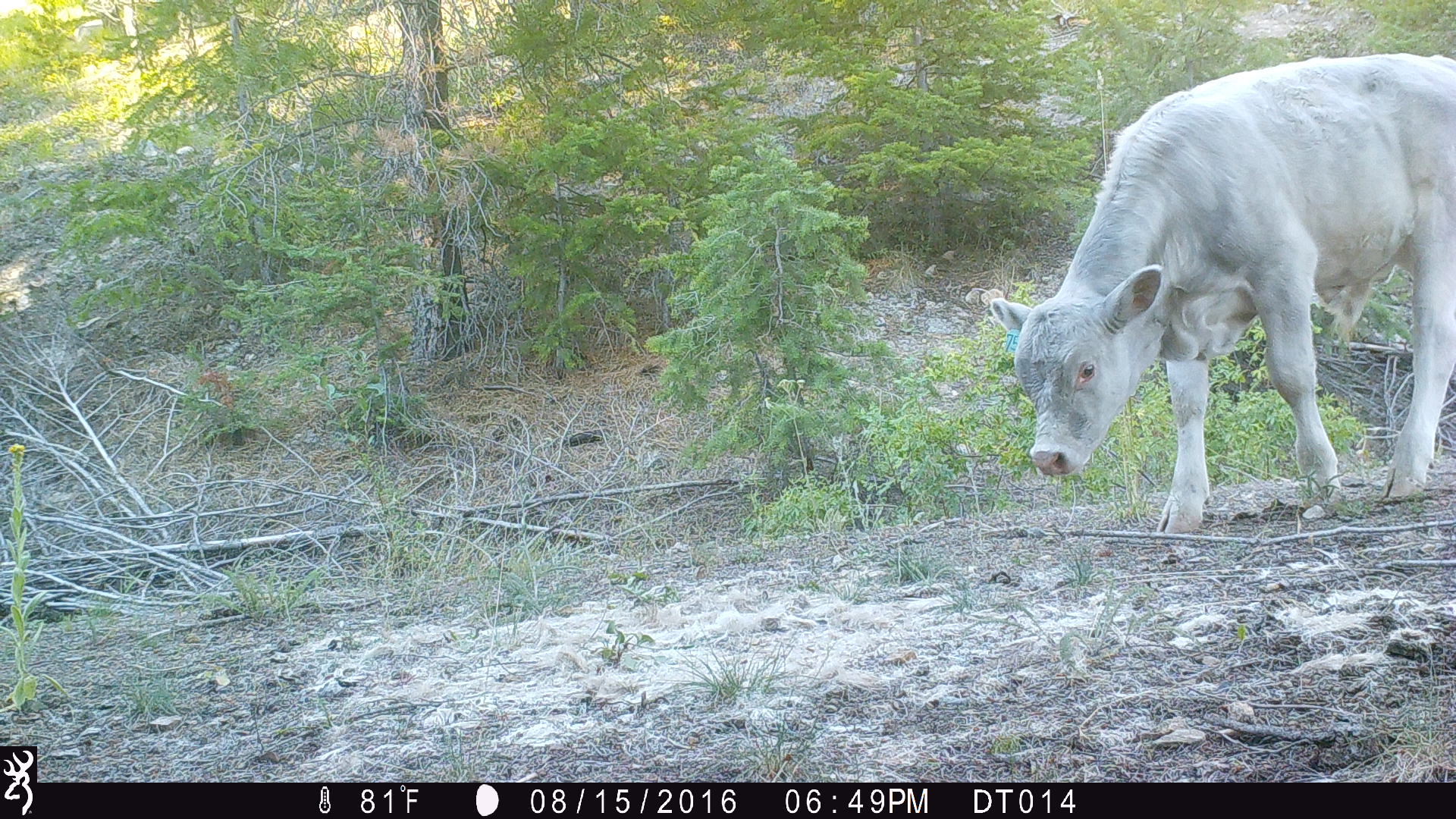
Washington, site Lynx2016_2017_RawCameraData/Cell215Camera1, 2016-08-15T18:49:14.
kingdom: Animalia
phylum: Chordata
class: Mammalia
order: Artiodactyla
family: Bovidae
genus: Bos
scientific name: Bos taurus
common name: domestic cattle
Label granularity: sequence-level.